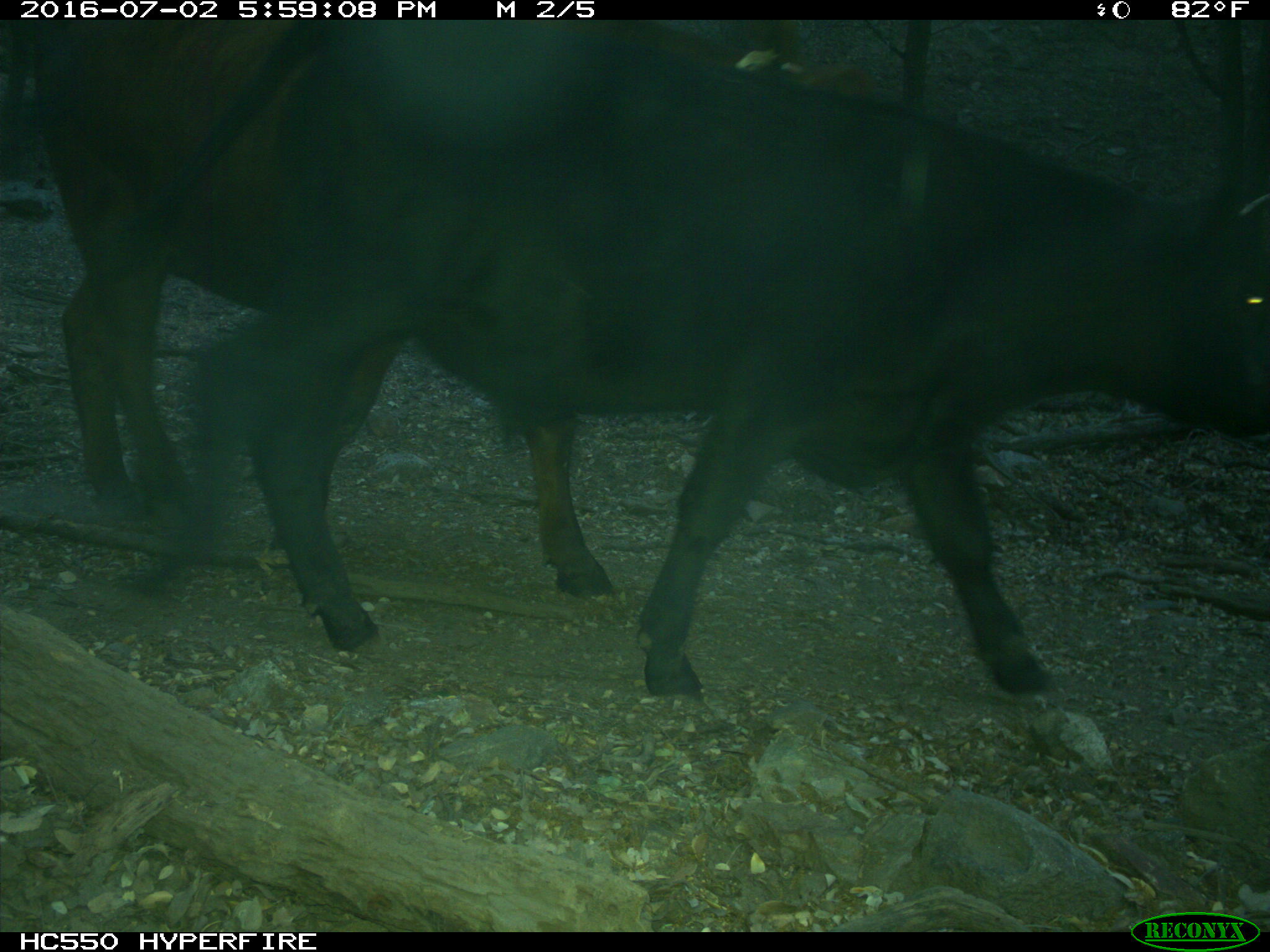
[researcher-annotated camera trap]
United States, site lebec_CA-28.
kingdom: Animalia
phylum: Chordata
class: Mammalia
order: Artiodactyla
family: Bovidae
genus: Bos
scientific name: Bos taurus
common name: domestic cow